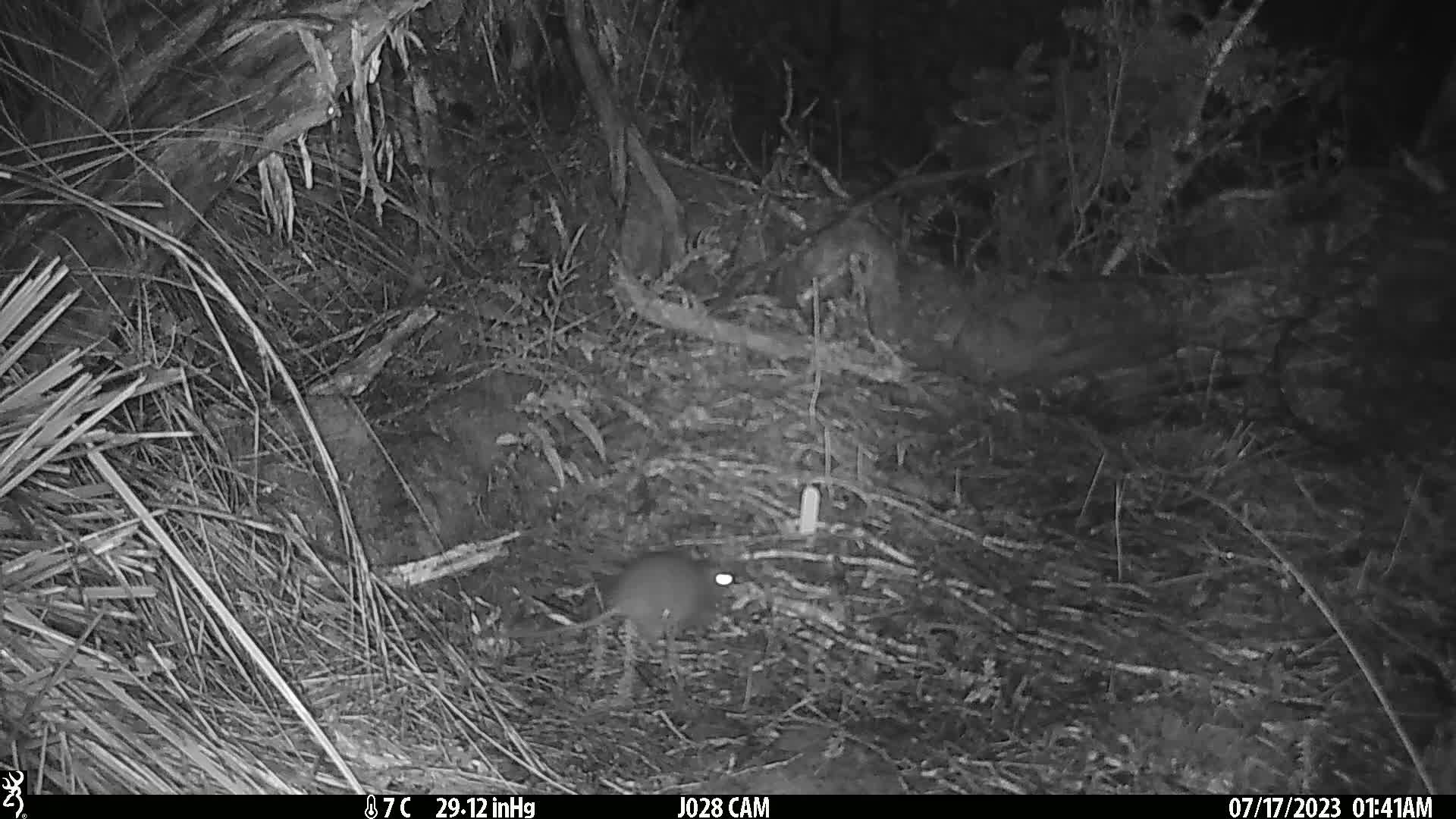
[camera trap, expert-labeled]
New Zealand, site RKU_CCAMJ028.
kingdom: Animalia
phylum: Chordata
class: Mammalia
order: Rodentia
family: Muridae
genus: Rattus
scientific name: Rattus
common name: rat